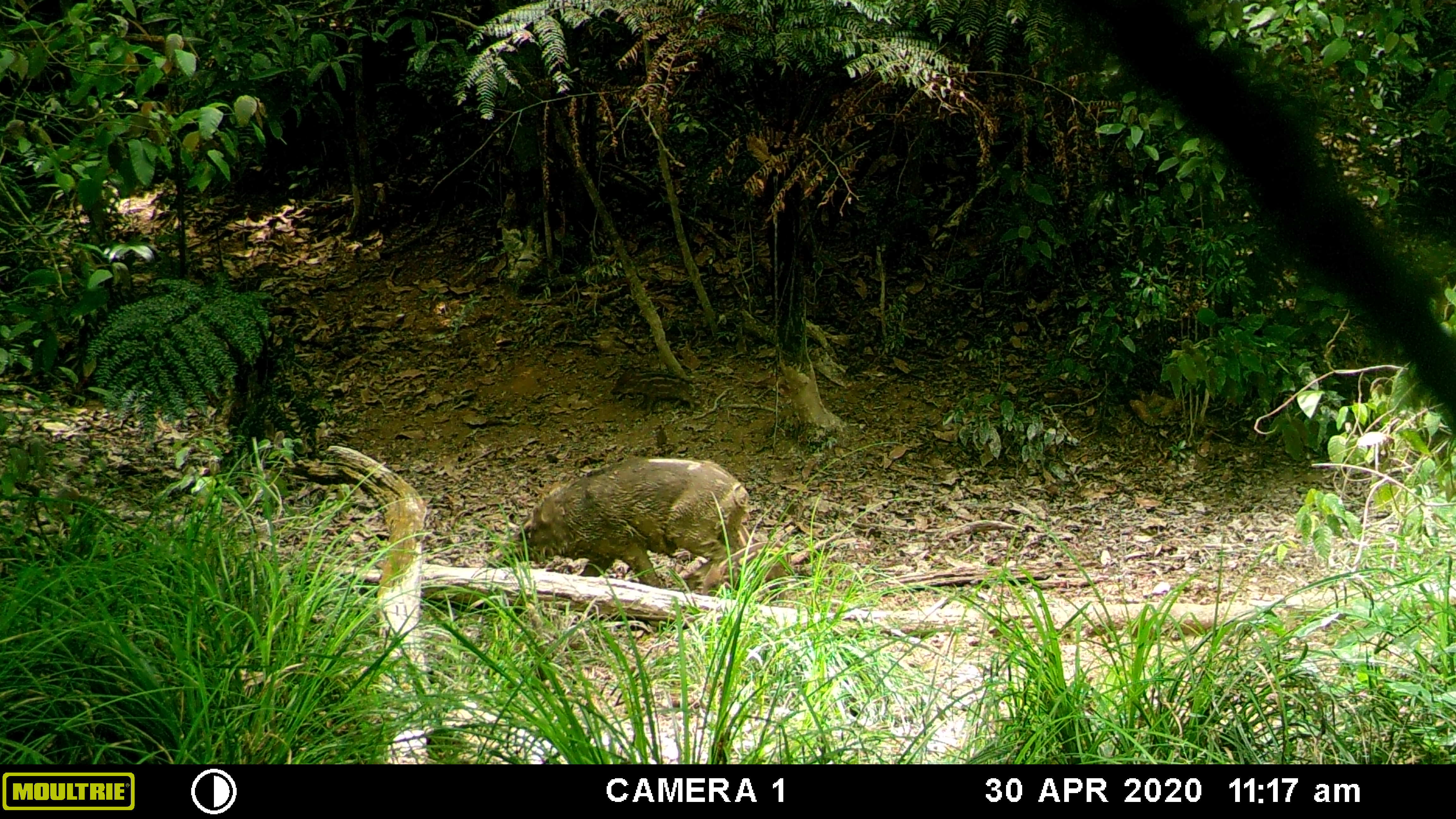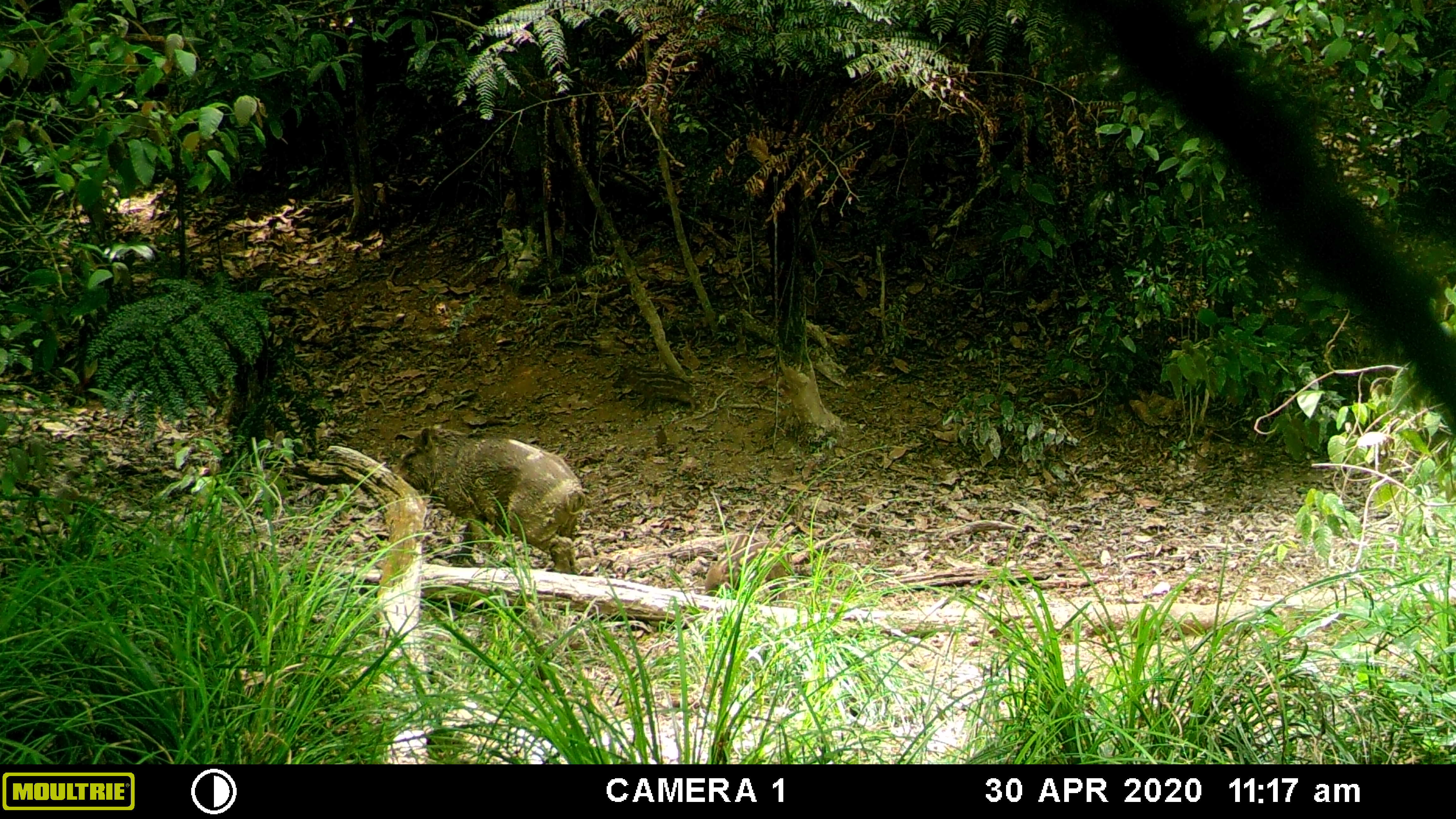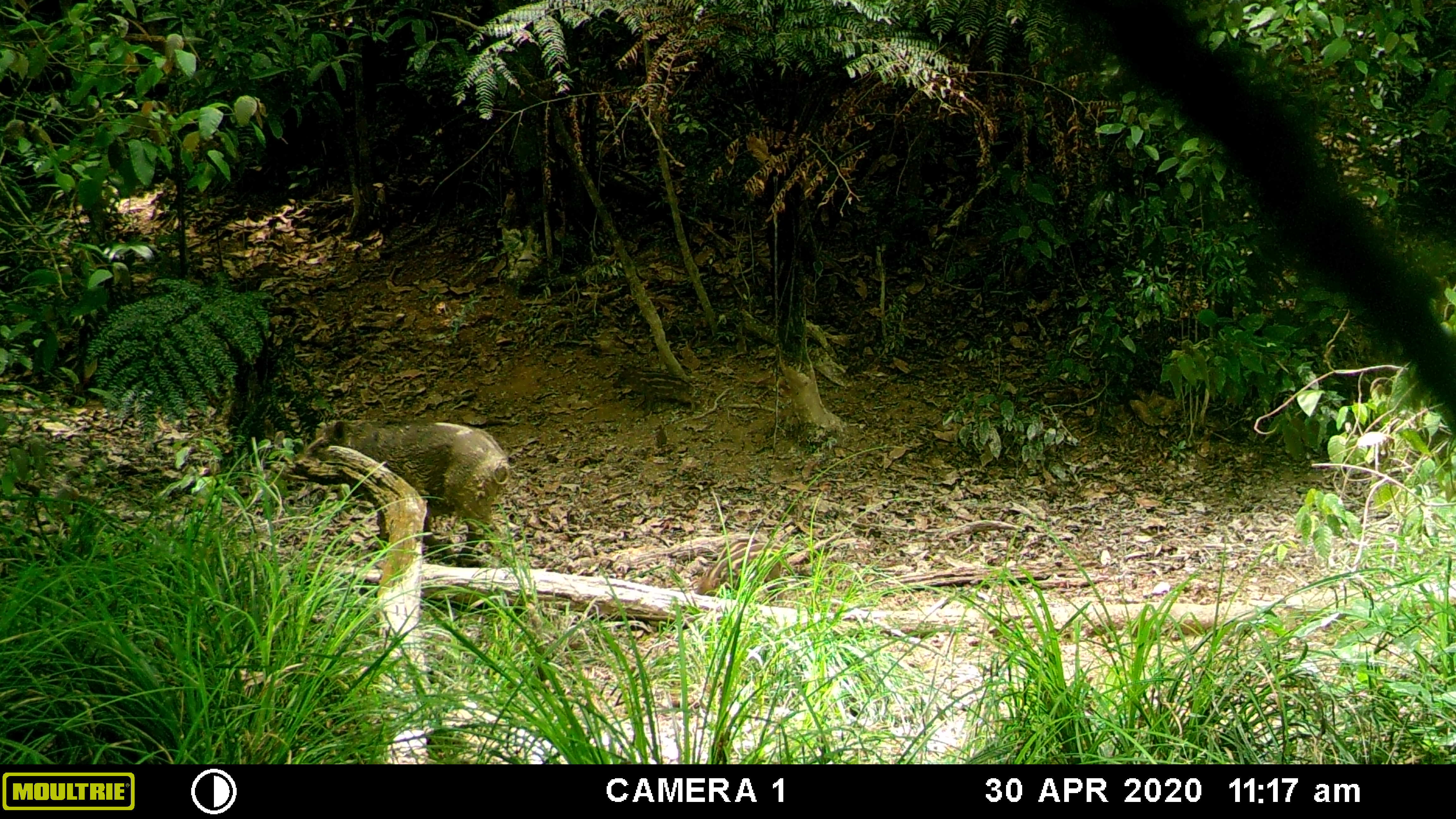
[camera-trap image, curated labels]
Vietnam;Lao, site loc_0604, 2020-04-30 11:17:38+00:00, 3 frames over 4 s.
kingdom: Animalia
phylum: Chordata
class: Mammalia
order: Artiodactyla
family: Suidae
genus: Sus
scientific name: Sus scrofa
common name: eurasian wild pig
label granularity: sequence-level